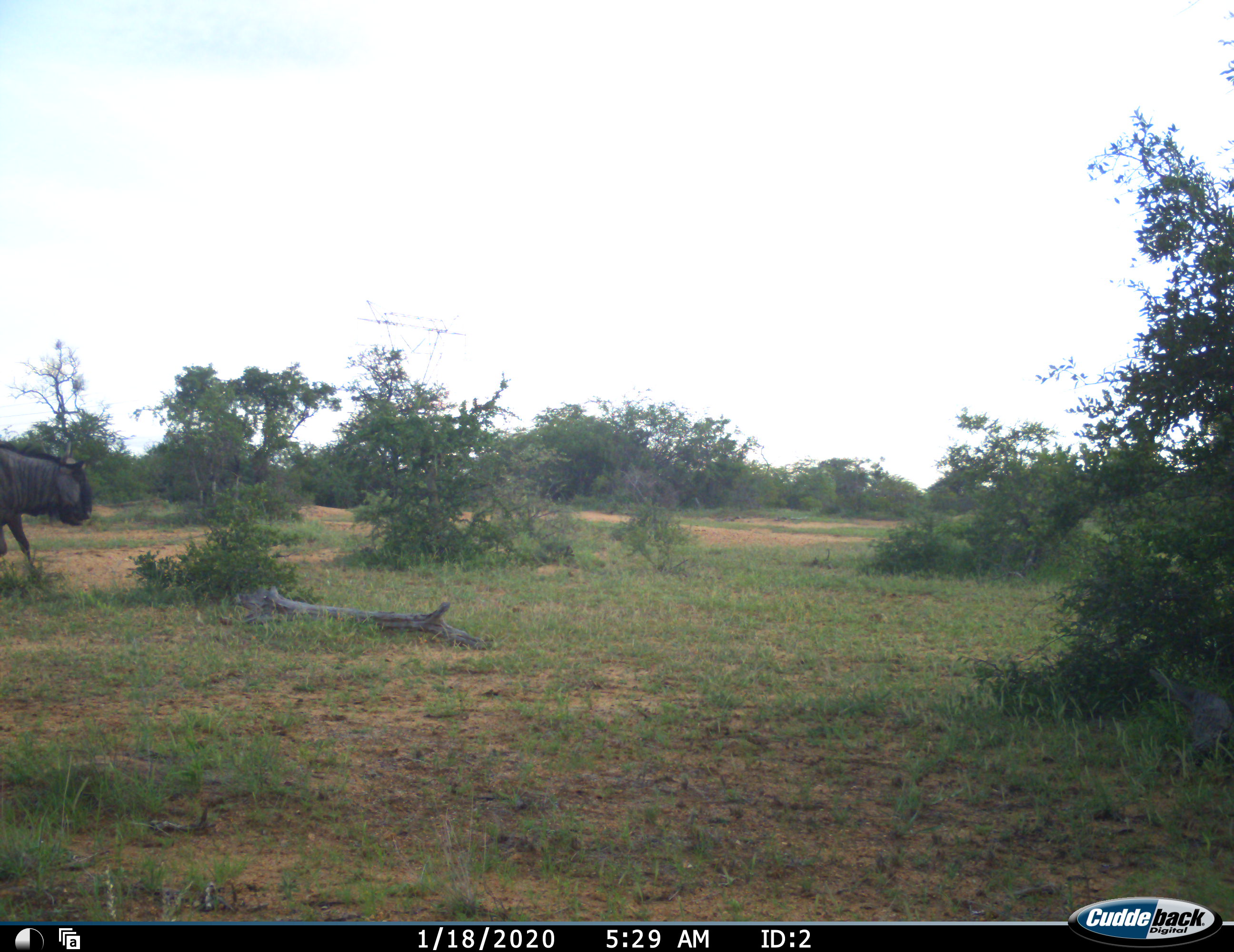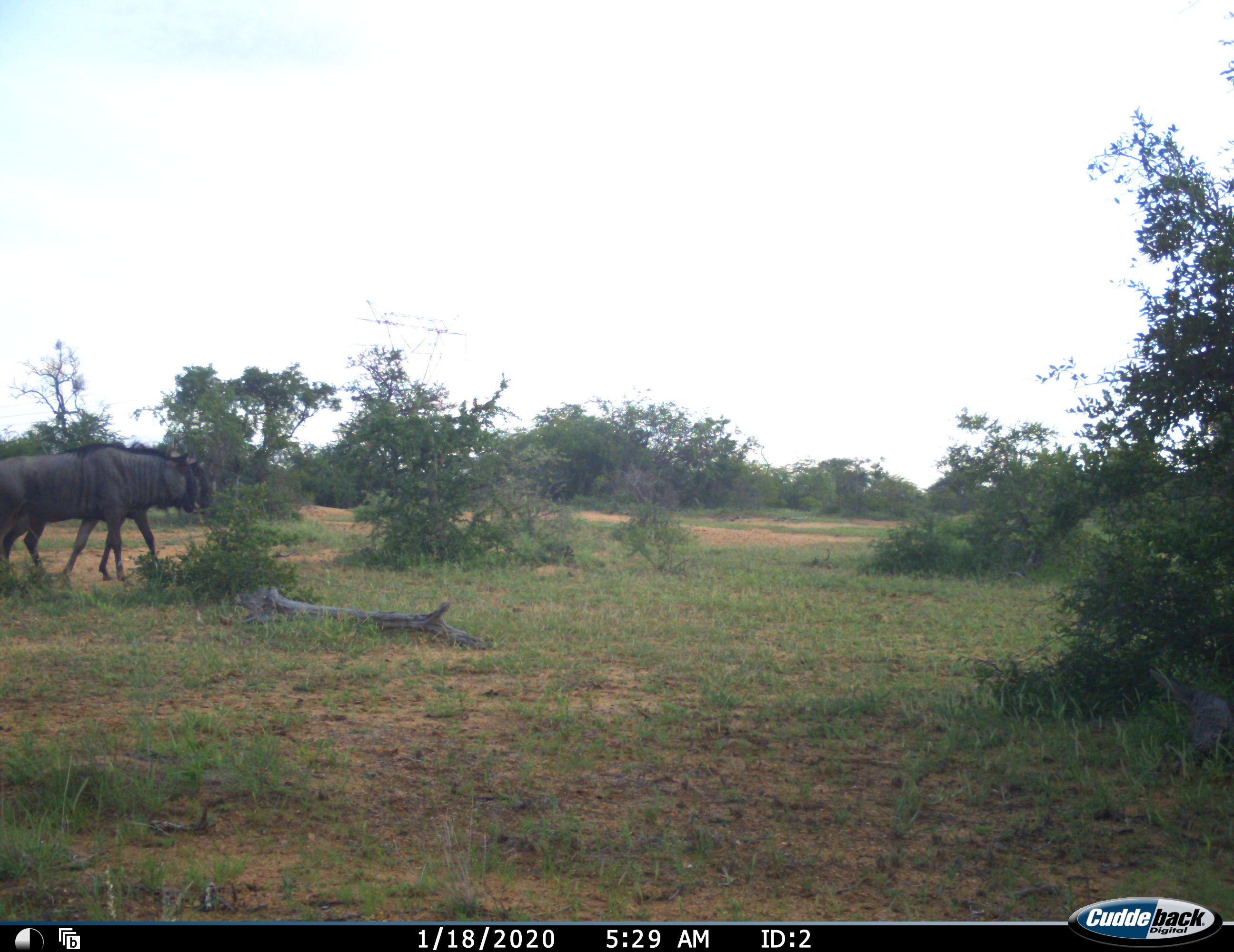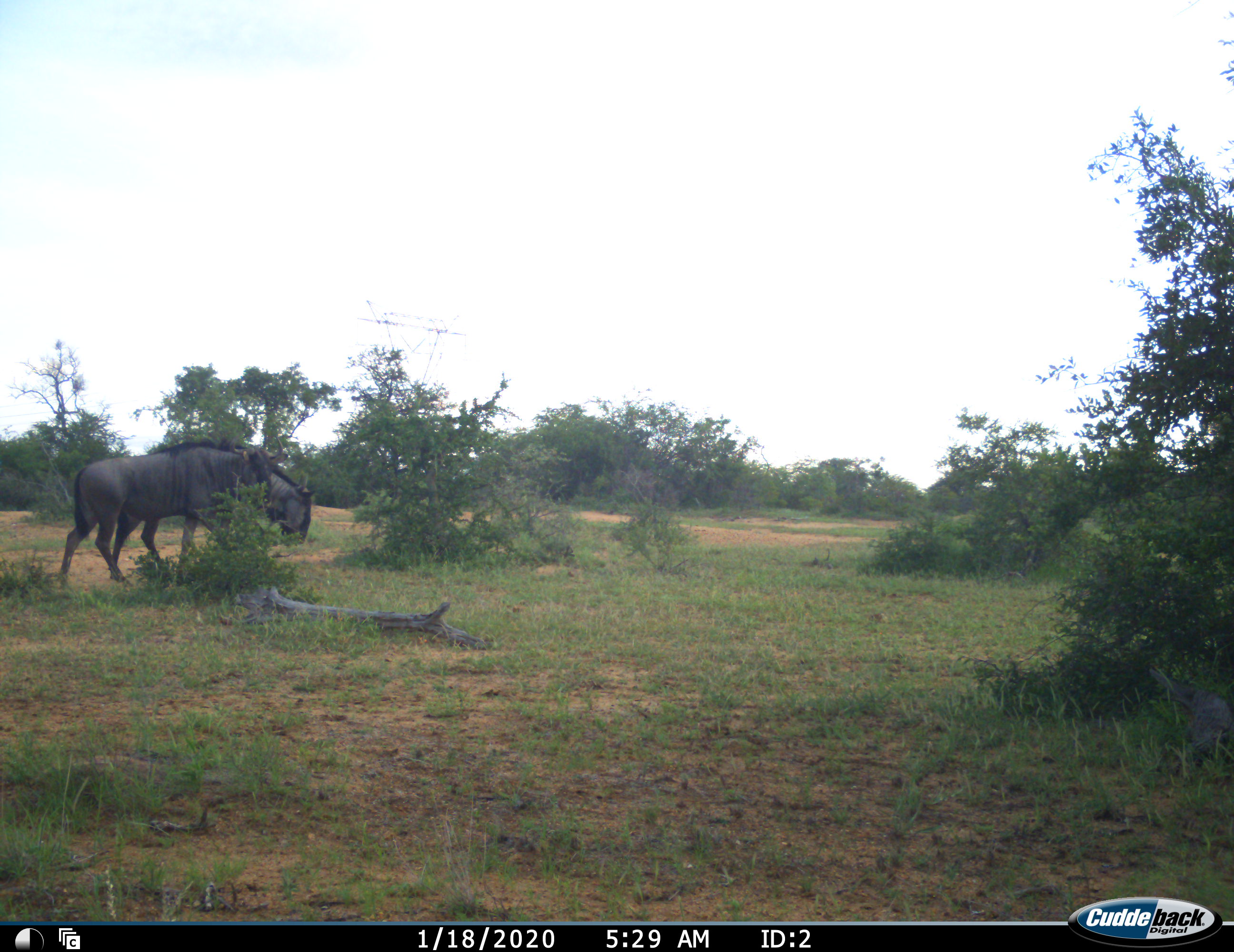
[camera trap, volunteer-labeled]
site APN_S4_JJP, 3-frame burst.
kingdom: Animalia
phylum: Chordata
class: Mammalia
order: Artiodactyla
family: Bovidae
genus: Connochaetes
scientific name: Connochaetes taurinus taurinus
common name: blue wildebeest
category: wildebeestblue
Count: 2.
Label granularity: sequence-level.